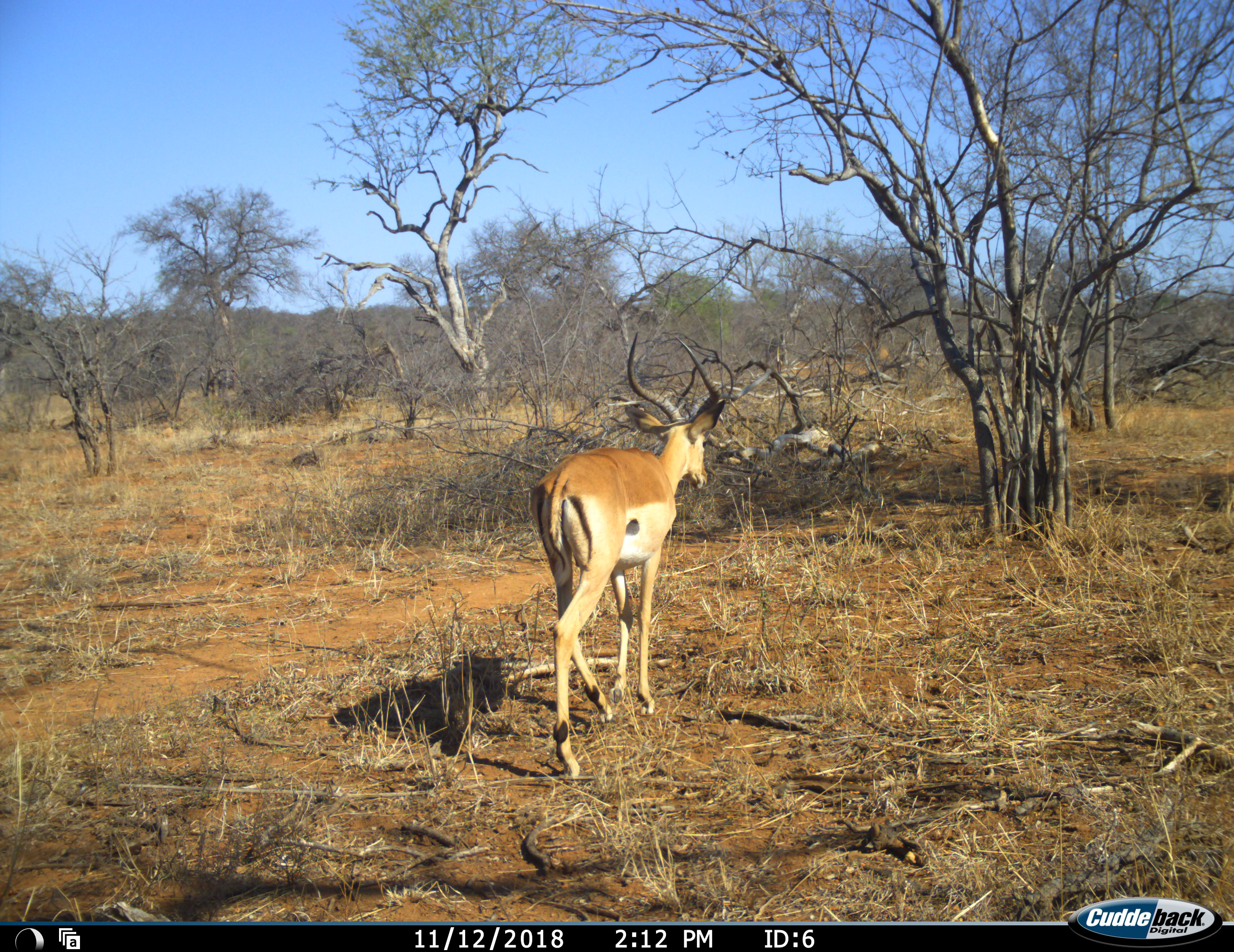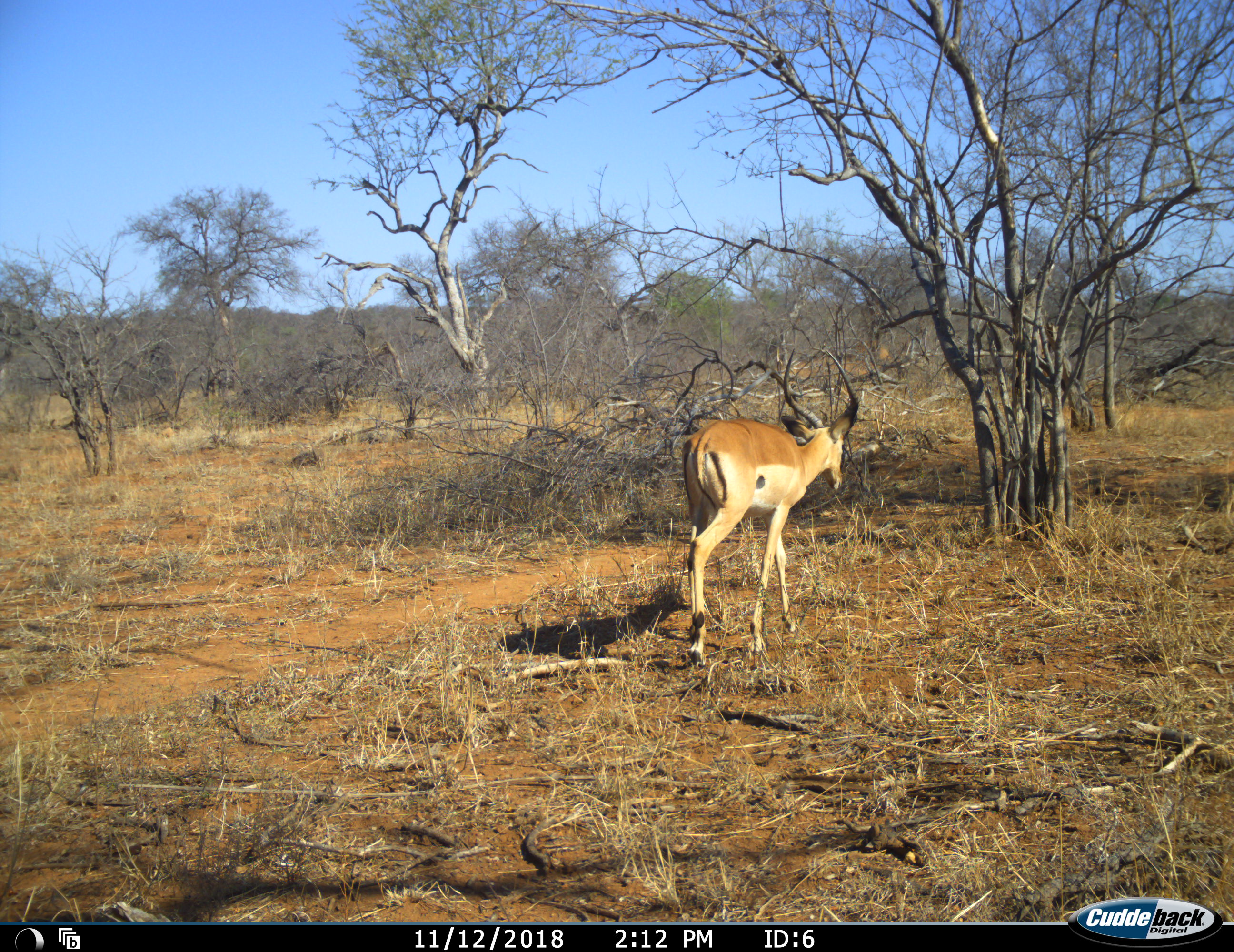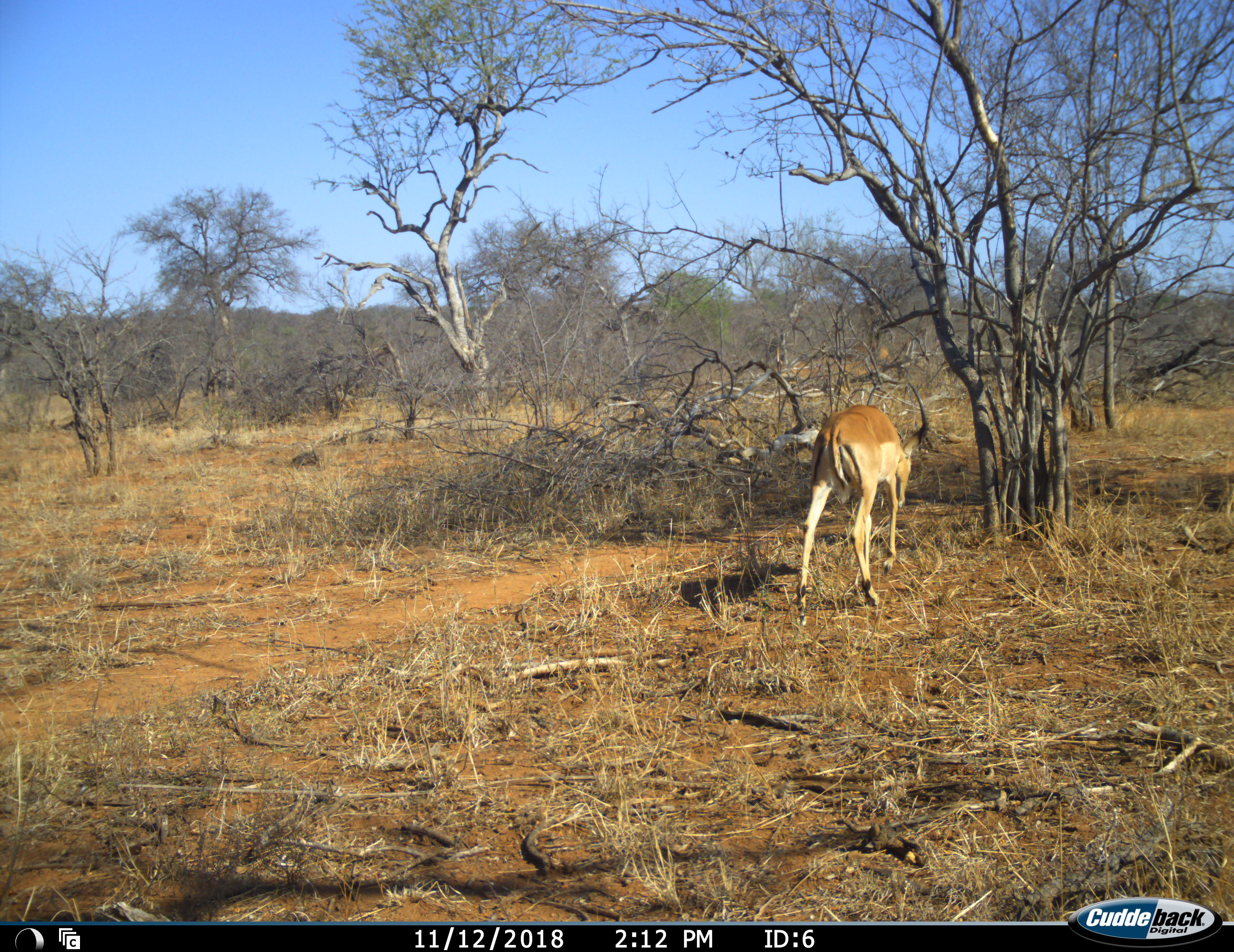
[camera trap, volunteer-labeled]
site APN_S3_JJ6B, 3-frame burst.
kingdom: Animalia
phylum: Chordata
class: Mammalia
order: Artiodactyla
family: Bovidae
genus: Aepyceros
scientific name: Aepyceros melampus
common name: impala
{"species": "impala (Aepyceros melampus)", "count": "1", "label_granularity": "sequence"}